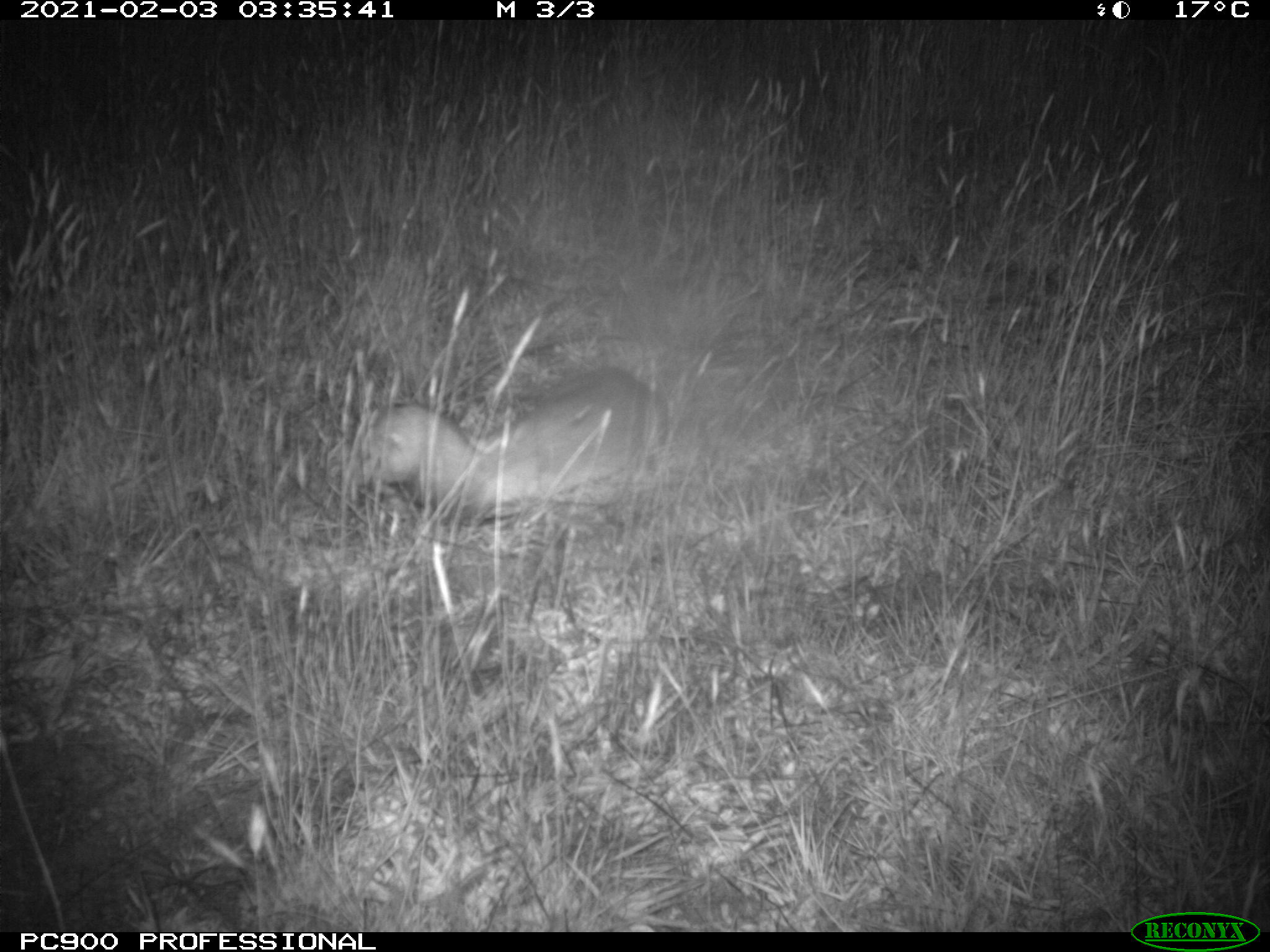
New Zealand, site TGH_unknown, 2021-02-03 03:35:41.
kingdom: Animalia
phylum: Chordata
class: Mammalia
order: Carnivora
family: Mustelidae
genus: Mustela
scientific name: Mustela furo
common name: ferret